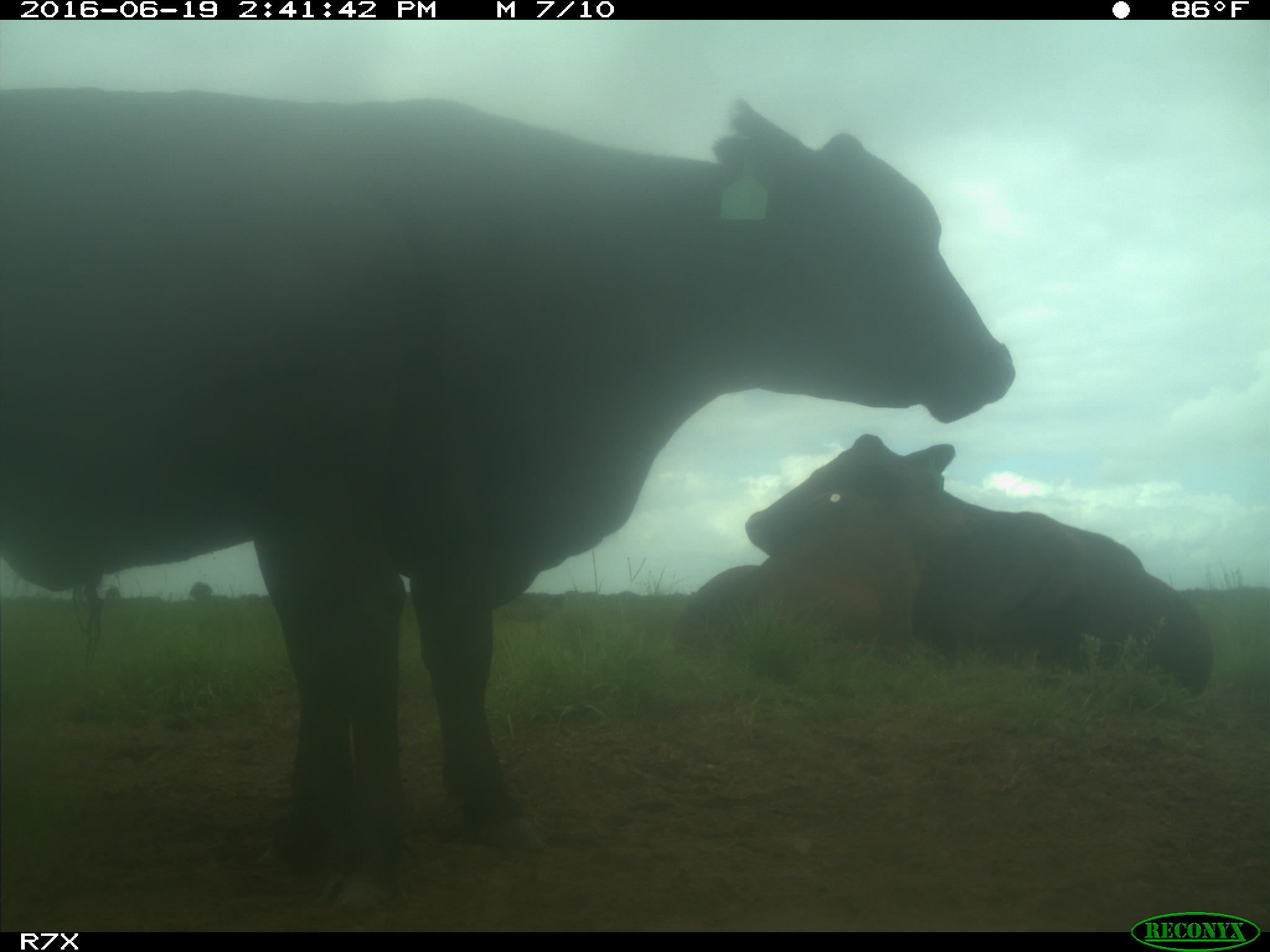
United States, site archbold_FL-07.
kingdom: Animalia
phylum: Chordata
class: Mammalia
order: Artiodactyla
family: Bovidae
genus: Bos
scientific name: Bos taurus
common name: domestic cow